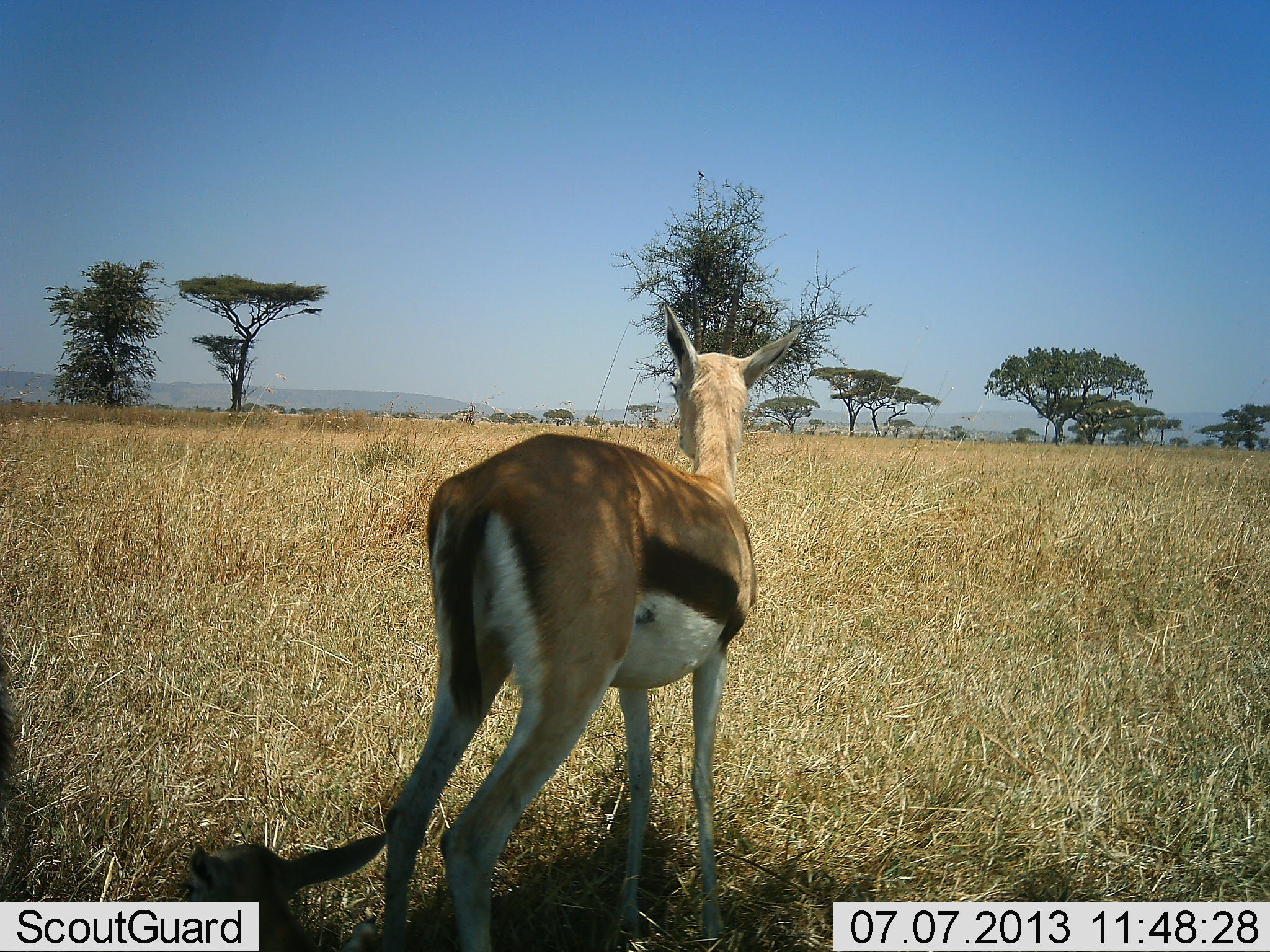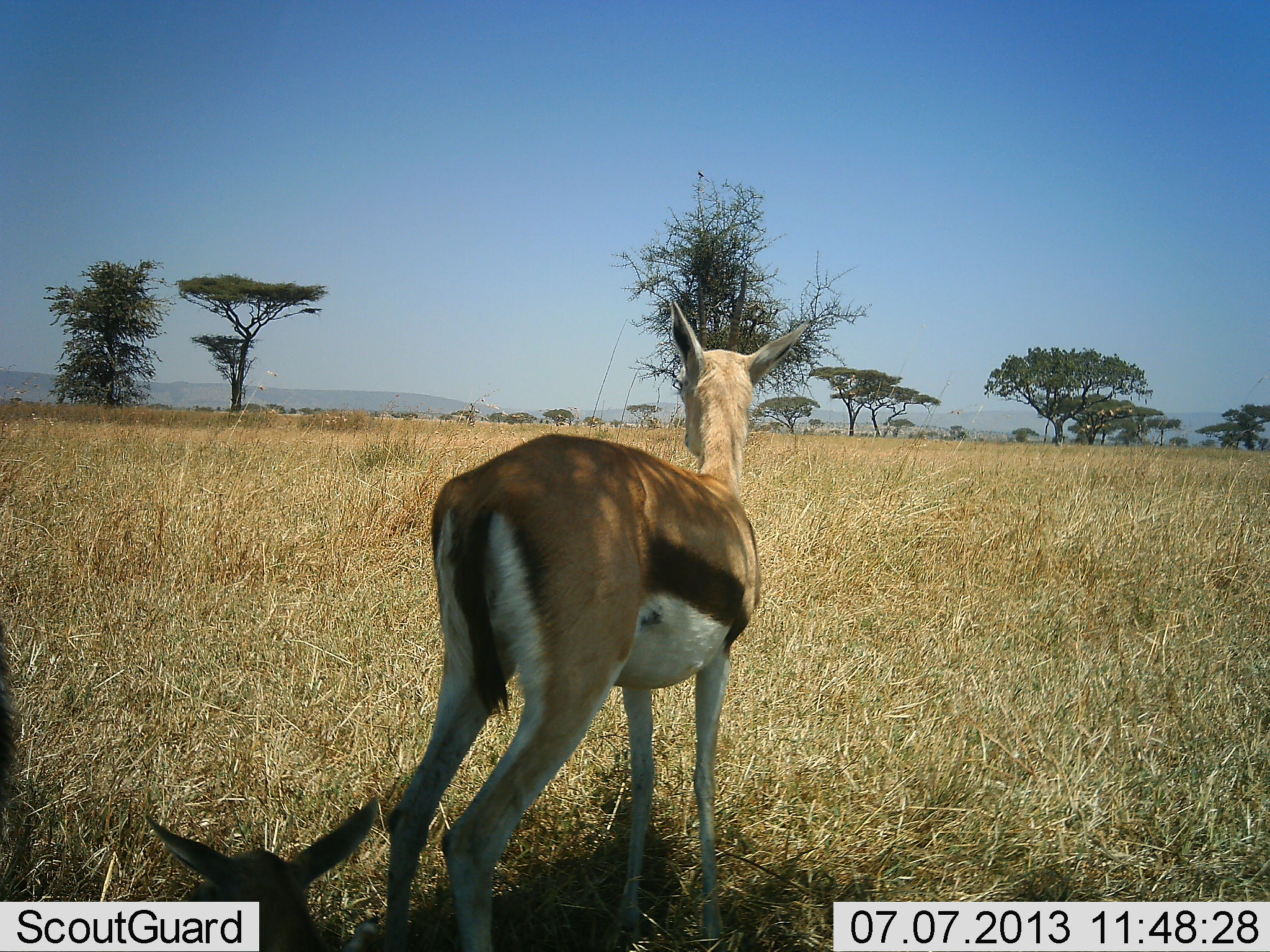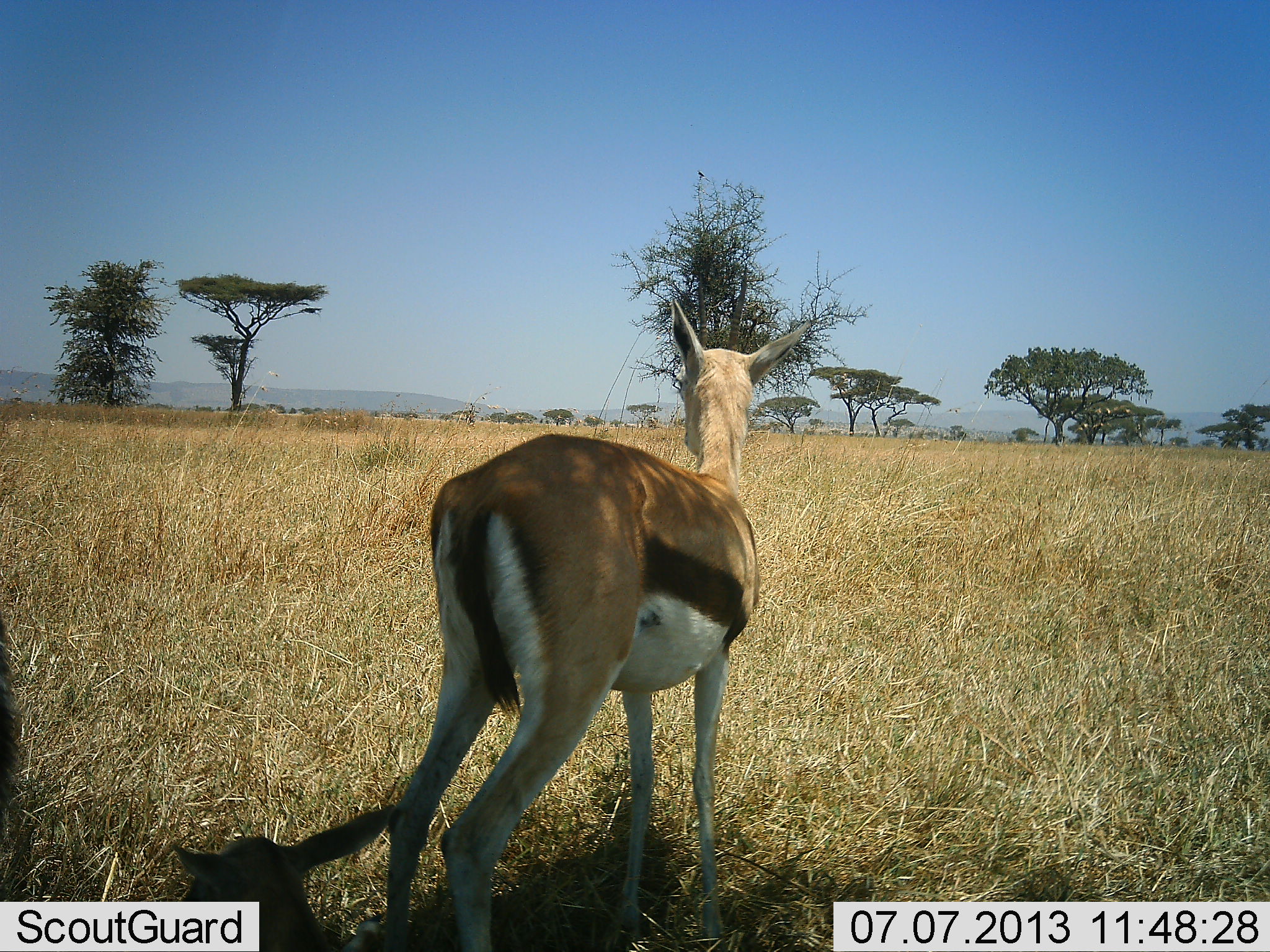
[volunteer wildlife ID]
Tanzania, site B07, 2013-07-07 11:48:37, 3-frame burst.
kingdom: Animalia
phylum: Chordata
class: Mammalia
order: Artiodactyla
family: Bovidae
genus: Eudorcas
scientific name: Eudorcas thomsonii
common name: thomson's gazelle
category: gazellethomsons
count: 2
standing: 86%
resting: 79%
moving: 3%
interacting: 0%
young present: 17%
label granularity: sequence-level